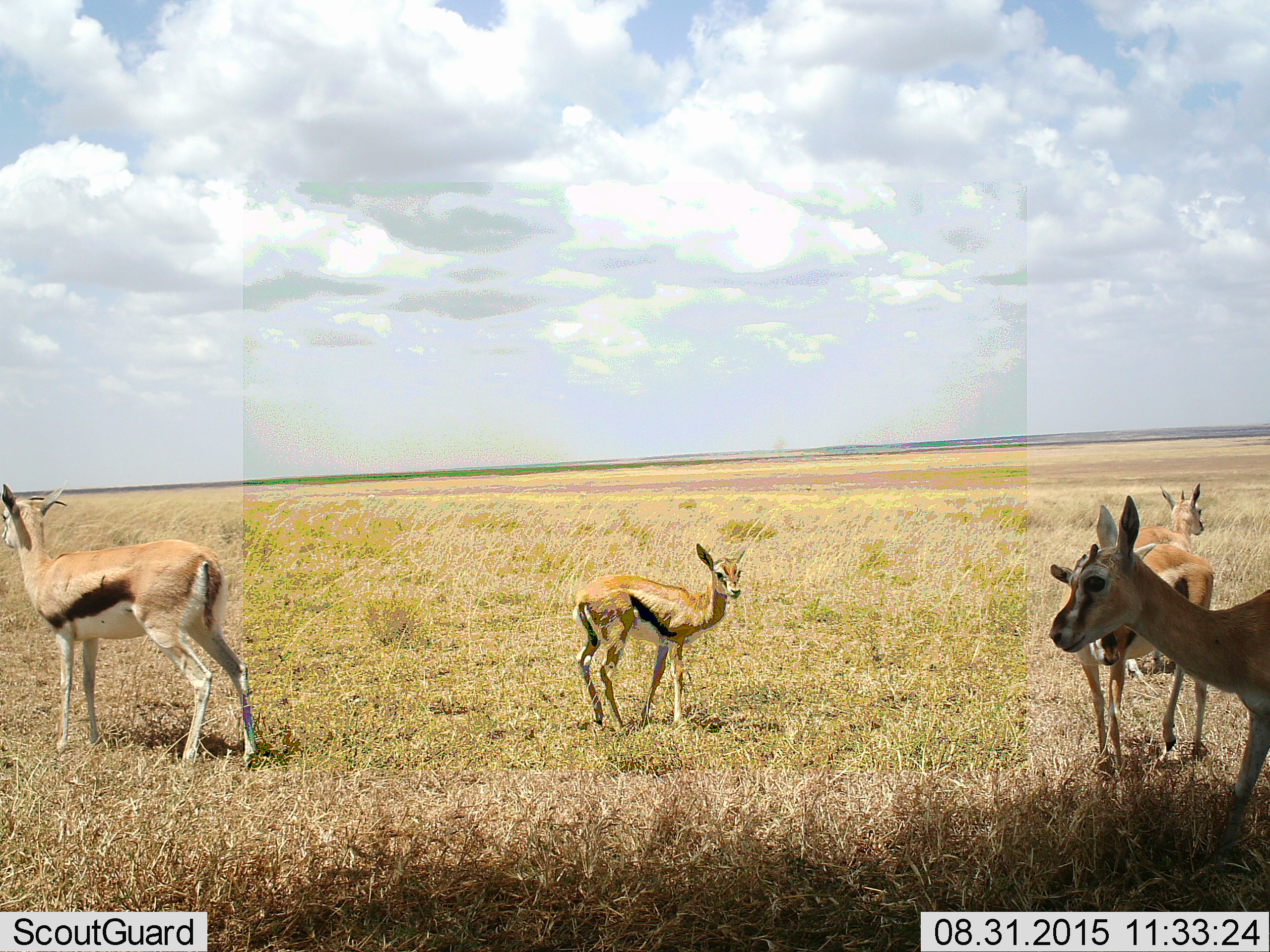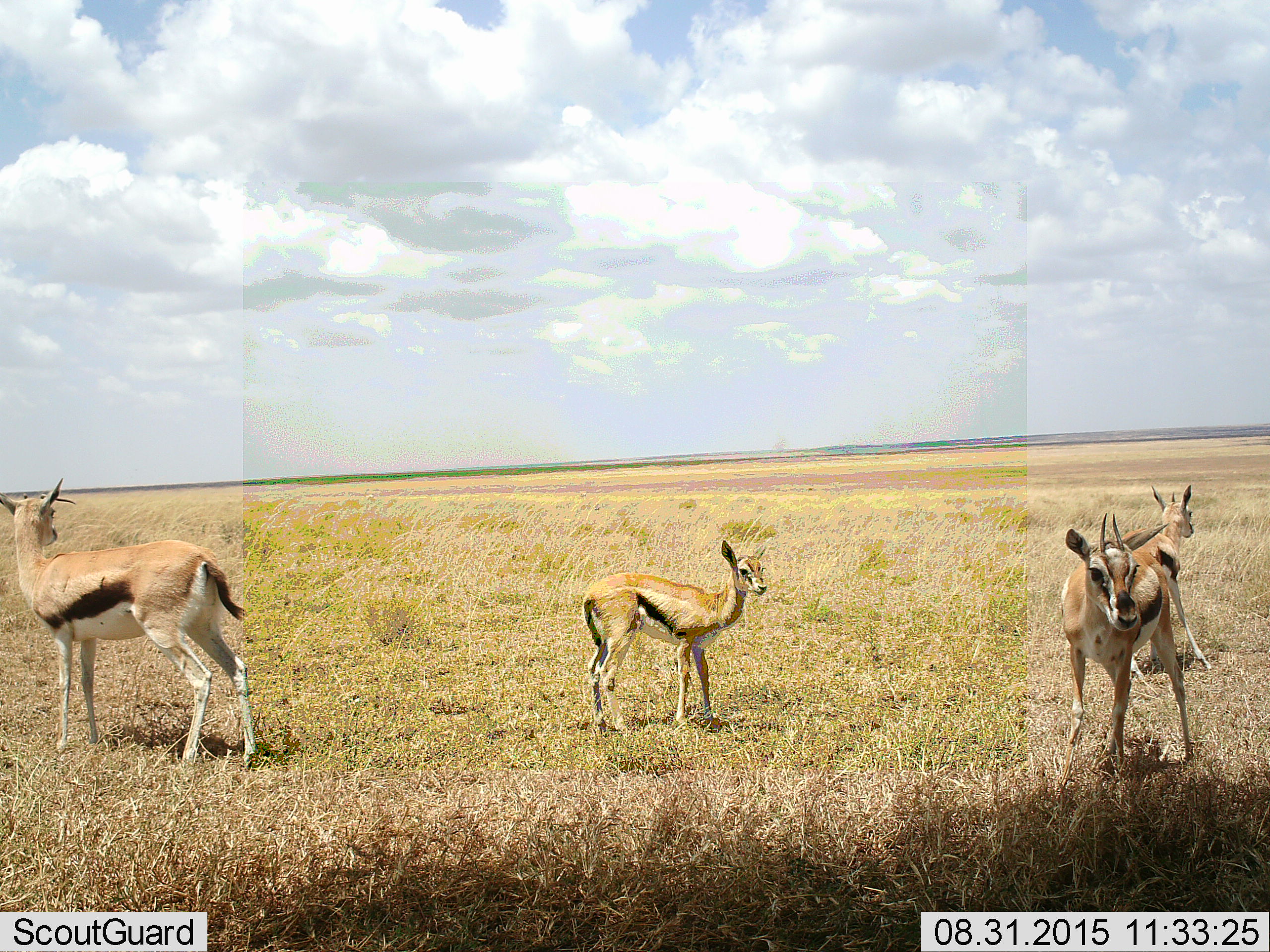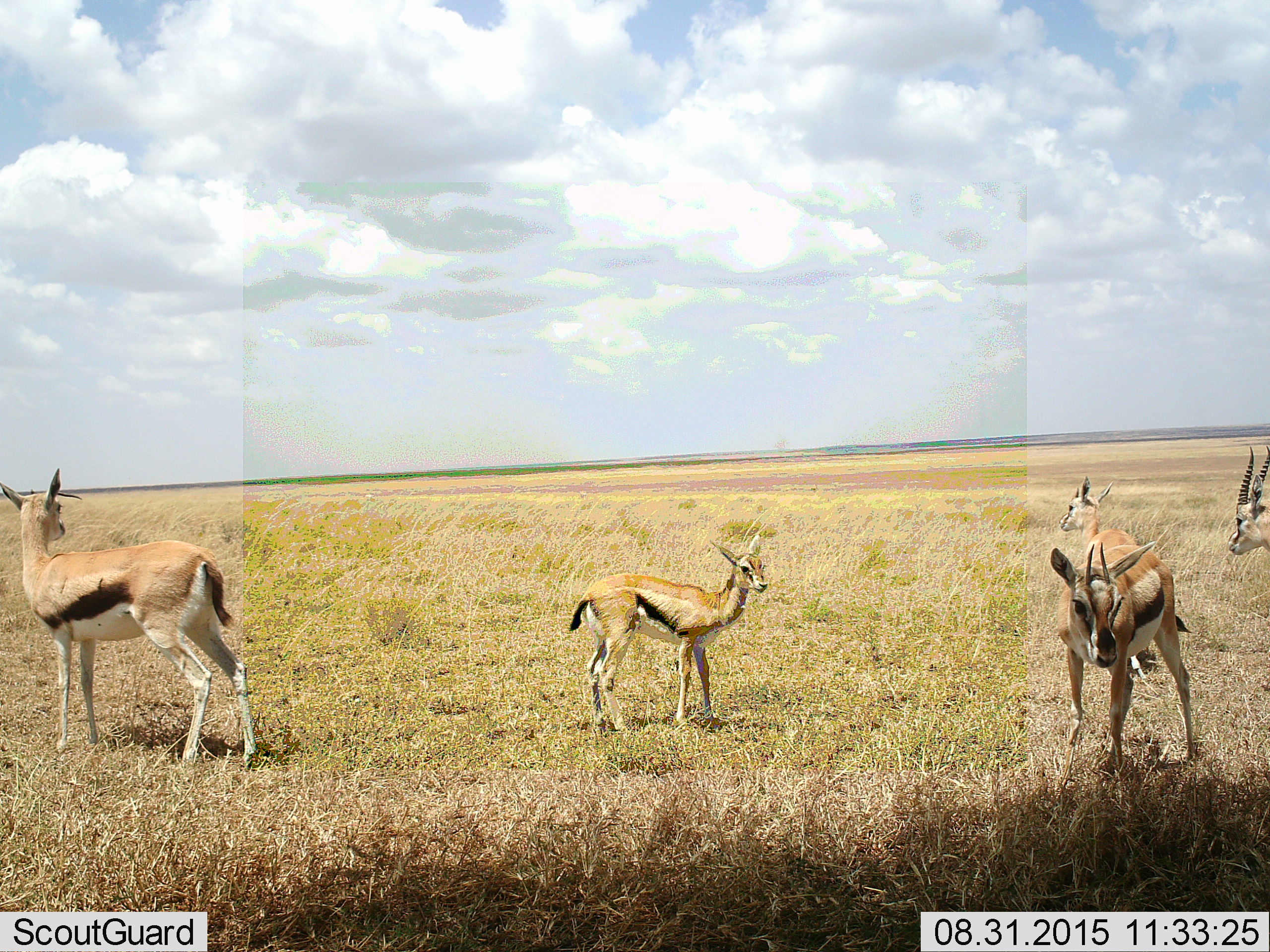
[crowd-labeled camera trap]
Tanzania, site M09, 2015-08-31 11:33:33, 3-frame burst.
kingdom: Animalia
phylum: Chordata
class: Mammalia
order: Artiodactyla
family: Bovidae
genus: Eudorcas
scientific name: Eudorcas thomsonii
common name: thomson's gazelle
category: gazellethomsons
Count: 5.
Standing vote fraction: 90%.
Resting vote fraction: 0%.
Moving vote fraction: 70%.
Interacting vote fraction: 0%.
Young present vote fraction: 80%.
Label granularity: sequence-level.